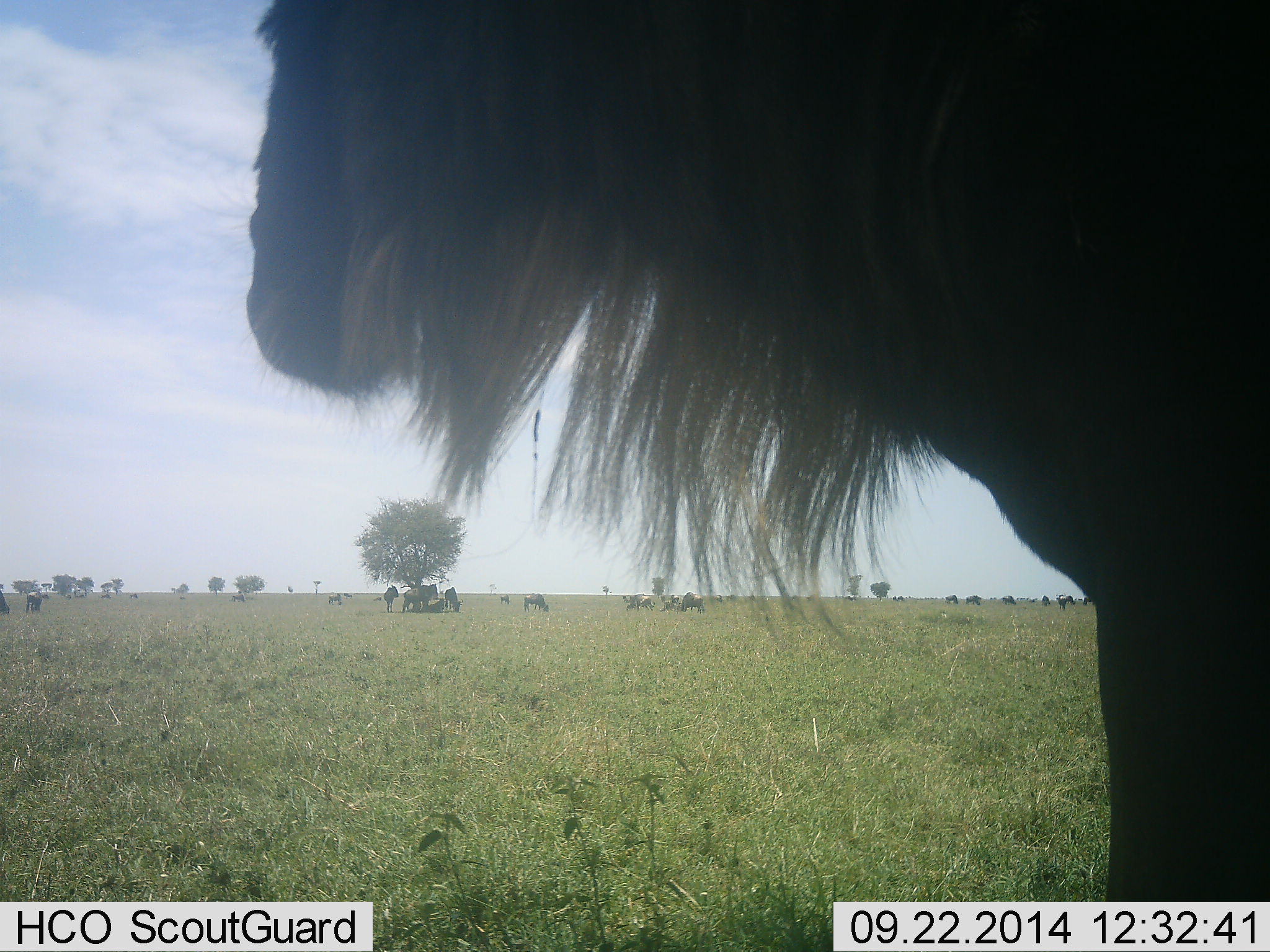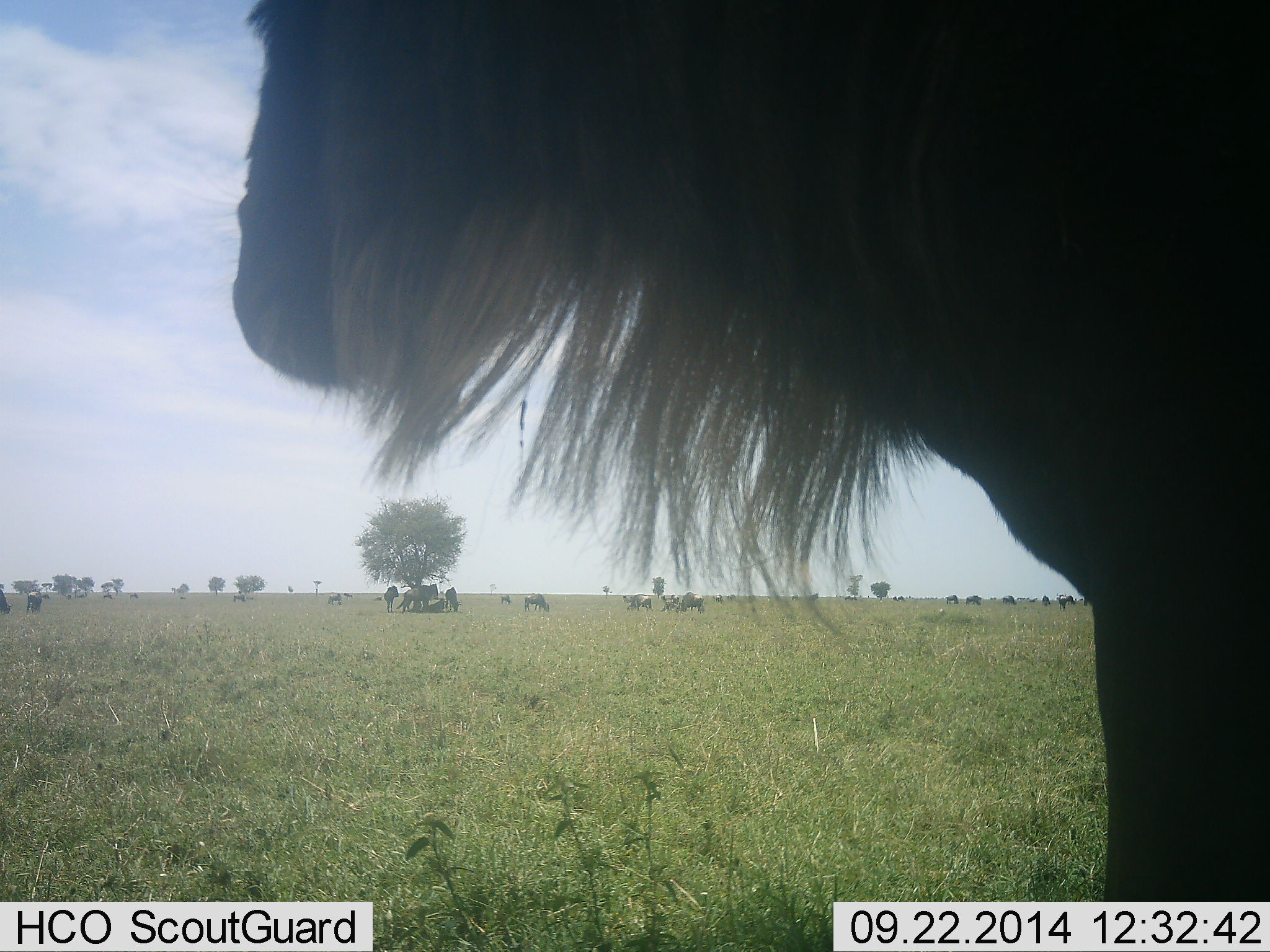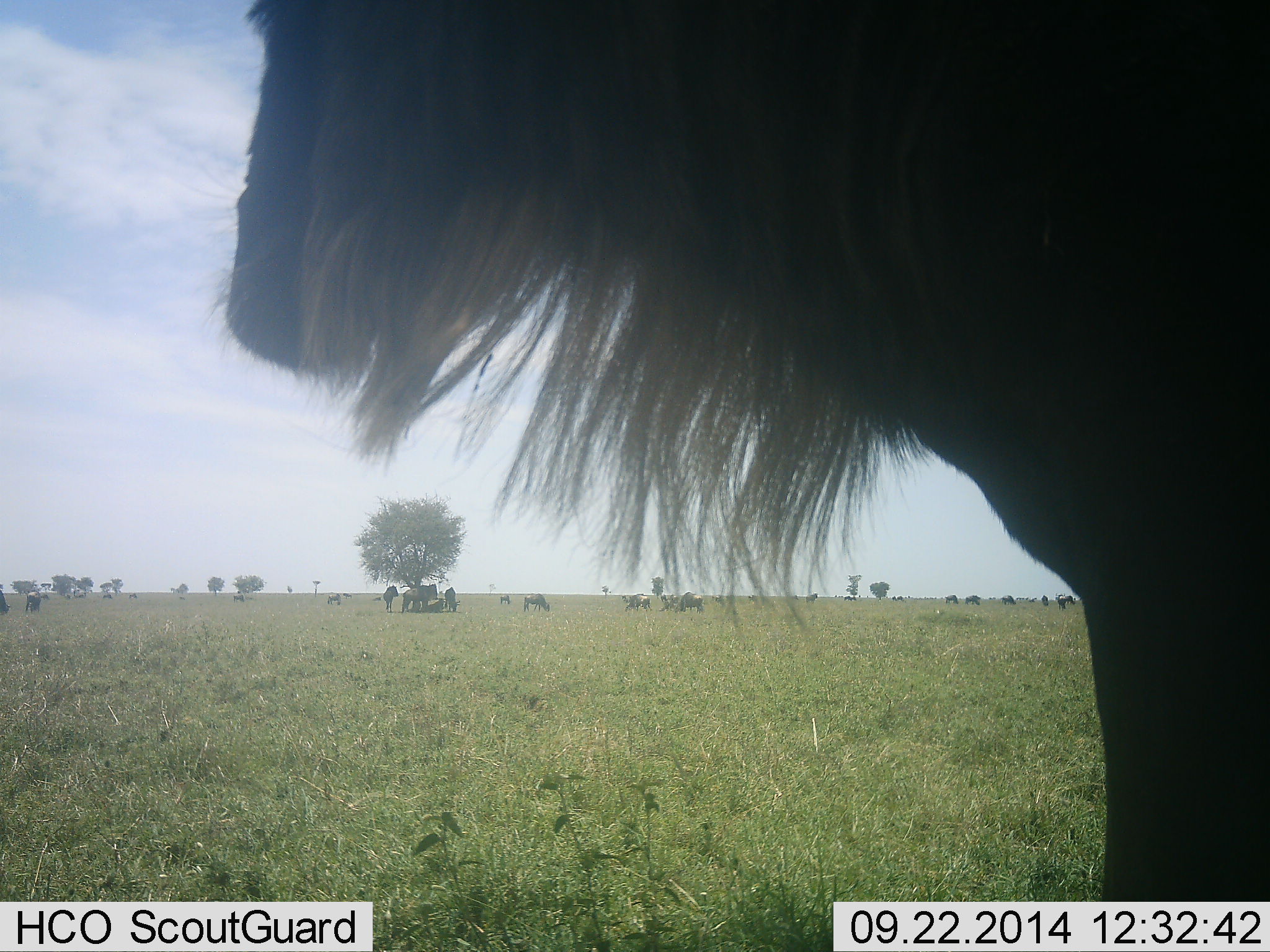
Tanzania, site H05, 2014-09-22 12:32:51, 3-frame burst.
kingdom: Animalia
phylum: Chordata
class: Mammalia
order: Artiodactyla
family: Bovidae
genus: Connochaetes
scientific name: Connochaetes taurinus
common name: blue wildebeest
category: wildebeest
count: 9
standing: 80%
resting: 10%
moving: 10%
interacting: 0%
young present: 10%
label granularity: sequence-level